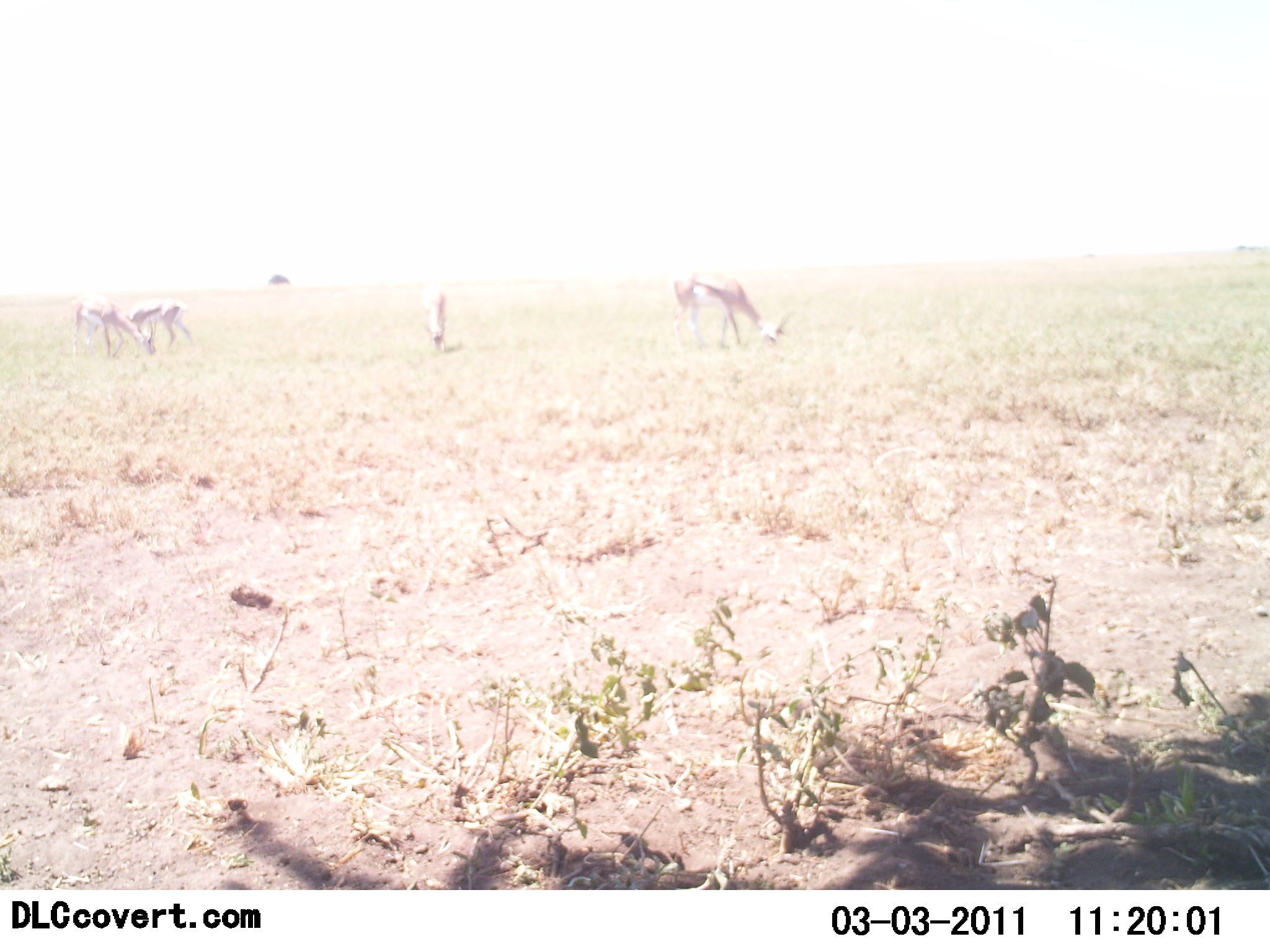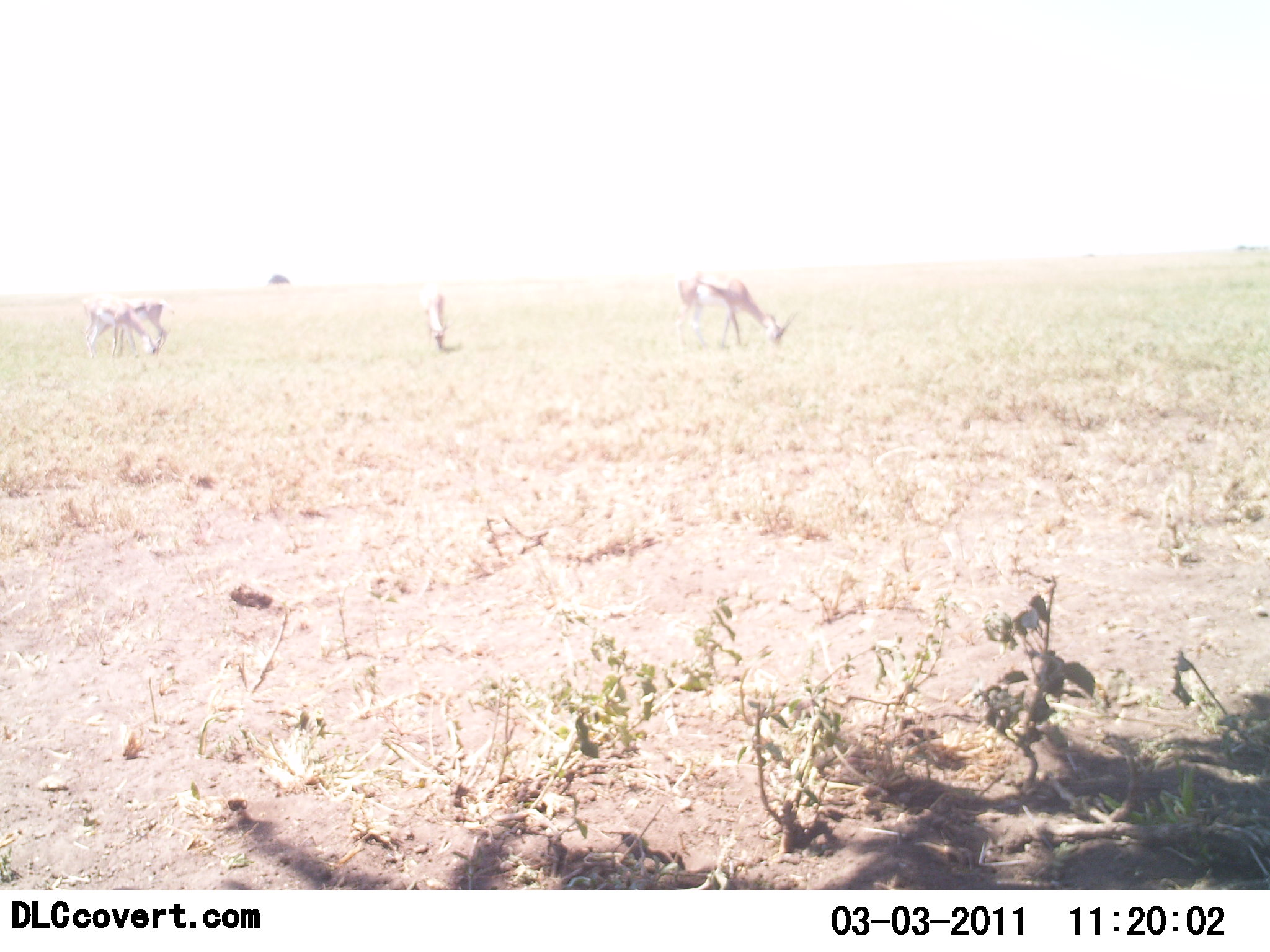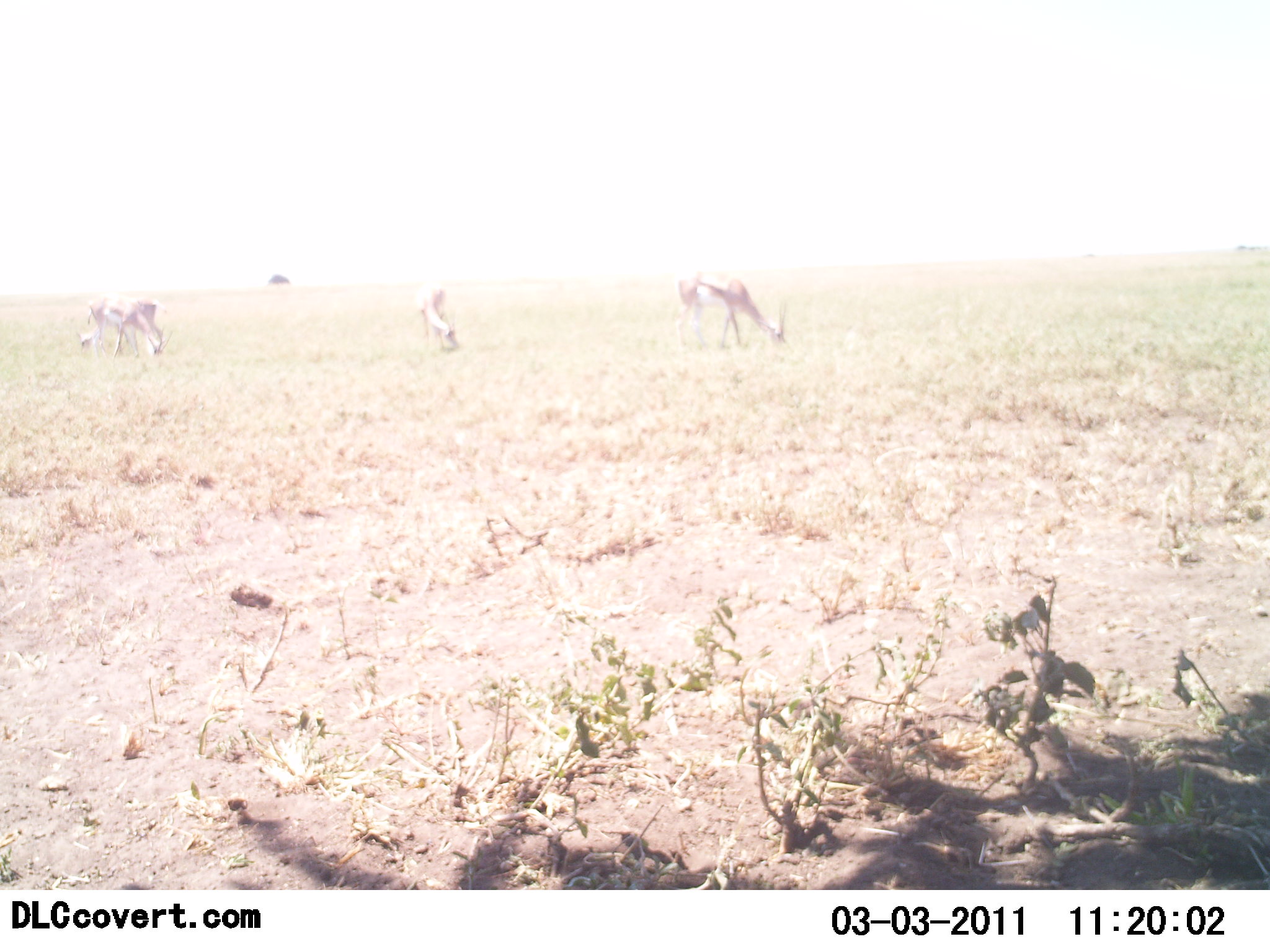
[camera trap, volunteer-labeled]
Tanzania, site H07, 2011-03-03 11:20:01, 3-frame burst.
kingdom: Animalia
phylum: Chordata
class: Mammalia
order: Artiodactyla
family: Bovidae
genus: Eudorcas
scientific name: Eudorcas thomsonii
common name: thomson's gazelle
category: gazellethomsons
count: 4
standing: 36%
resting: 0%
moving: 9%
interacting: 9%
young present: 0%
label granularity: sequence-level